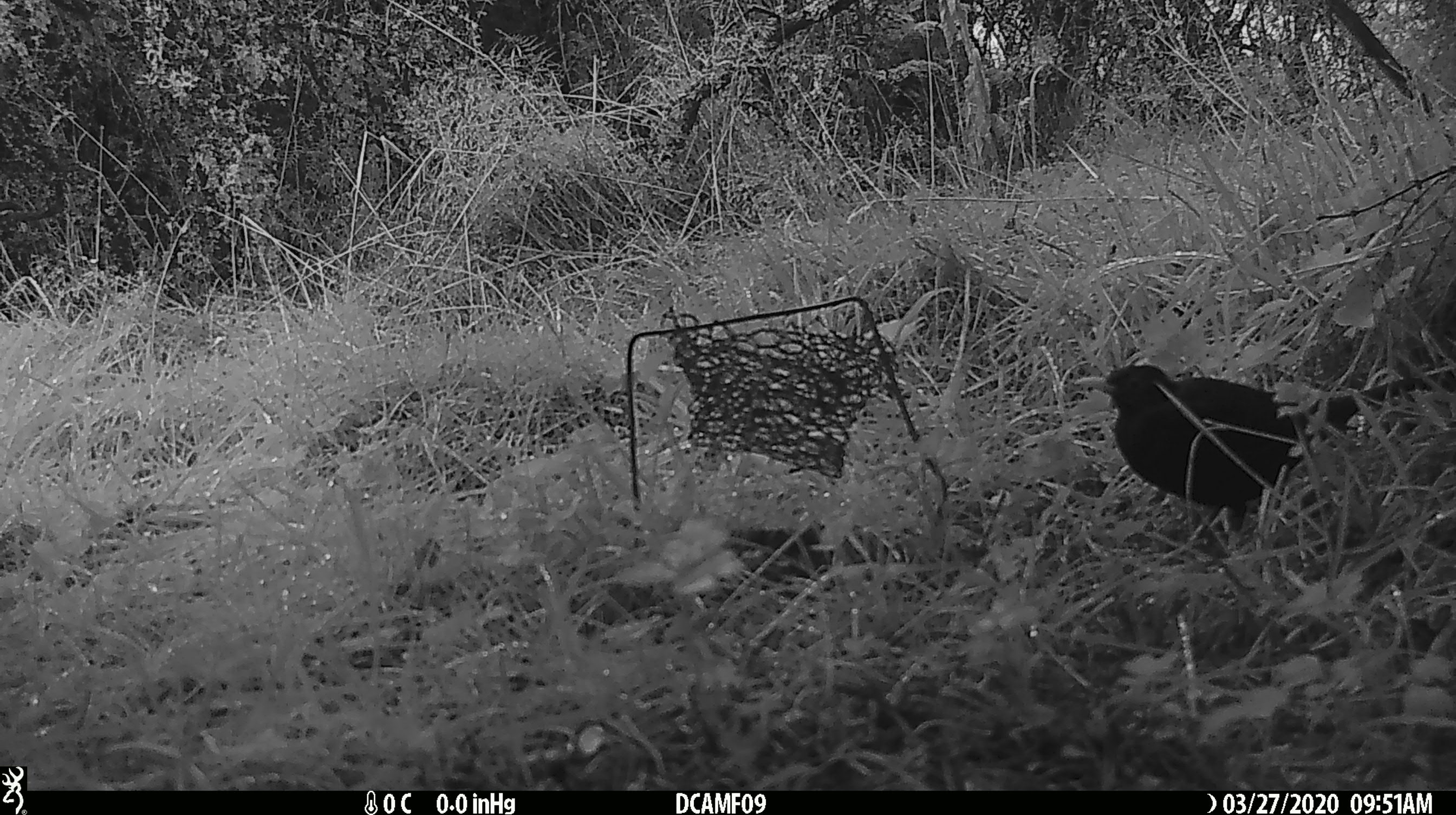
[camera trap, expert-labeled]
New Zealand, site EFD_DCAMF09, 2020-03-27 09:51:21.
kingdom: Animalia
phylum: Chordata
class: Aves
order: Passeriformes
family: Turdidae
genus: Turdus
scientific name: Turdus merula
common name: eurasian blackbird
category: blackbird